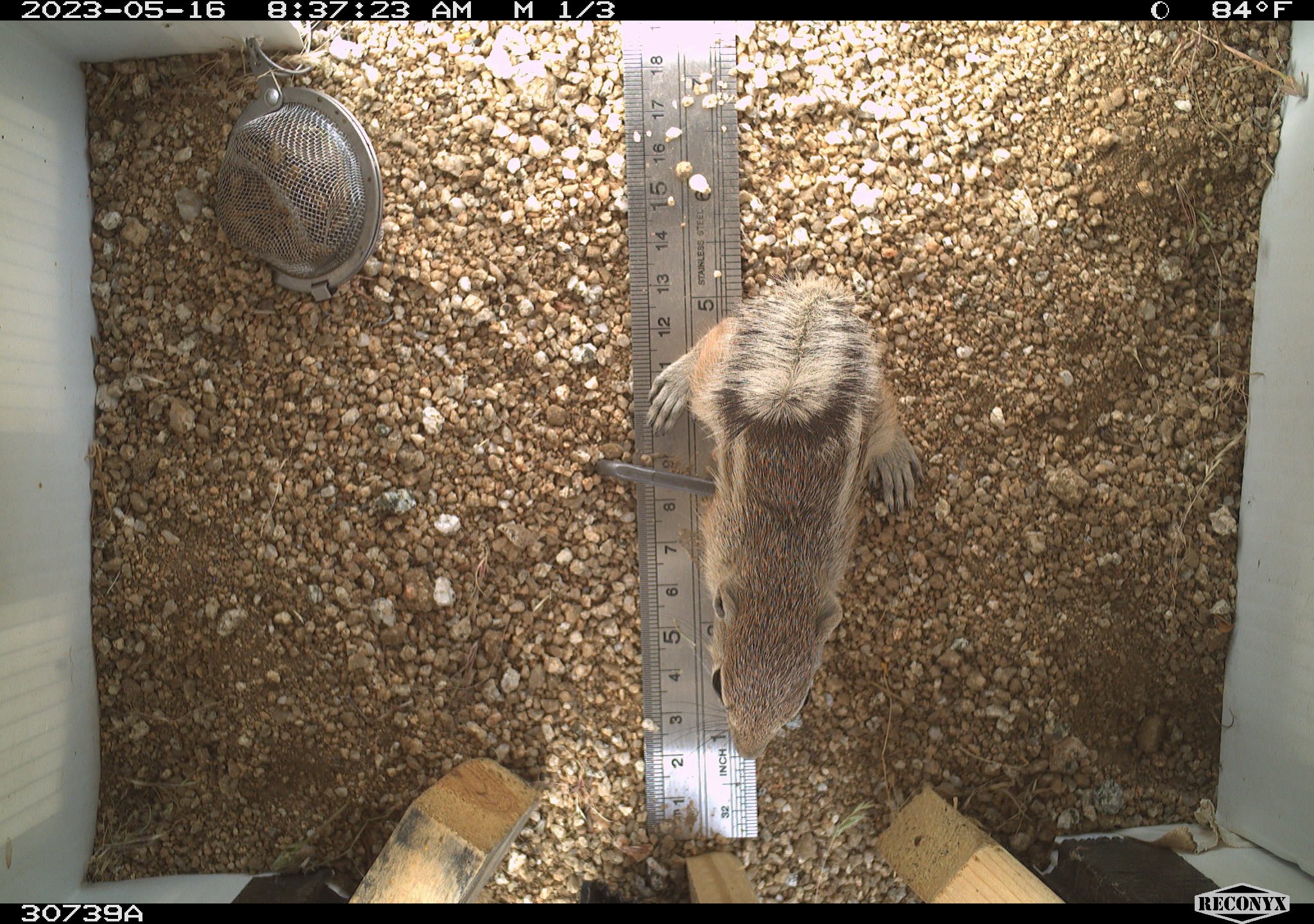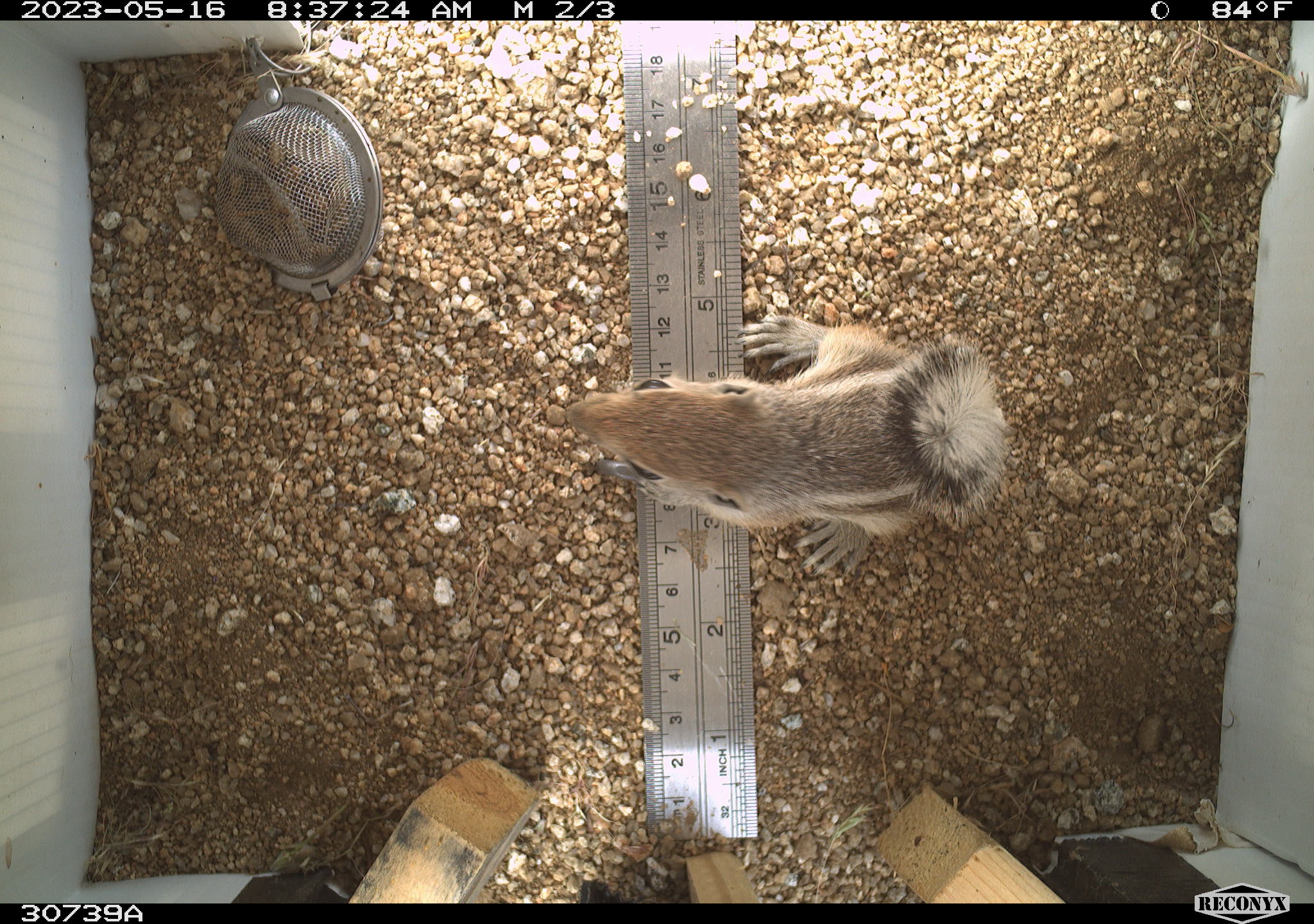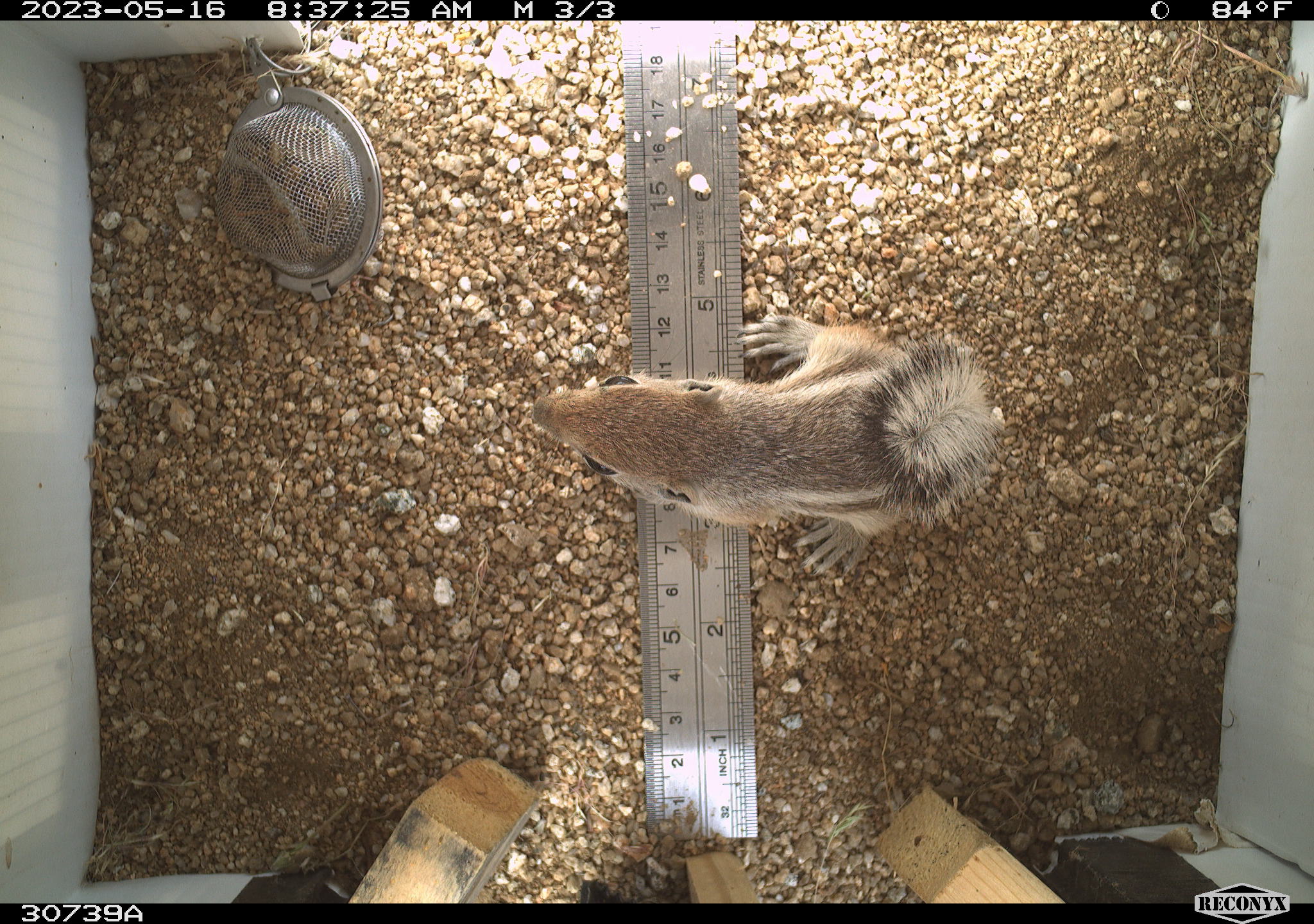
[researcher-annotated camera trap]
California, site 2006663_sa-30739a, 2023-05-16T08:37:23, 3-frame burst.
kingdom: Animalia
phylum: Chordata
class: Mammalia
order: Rodentia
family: Sciuridae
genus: Ammospermophilus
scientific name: Ammospermophilus leucurus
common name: white-tailed antelope squirrel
White-tailed antelope squirrel (Ammospermophilus leucurus).